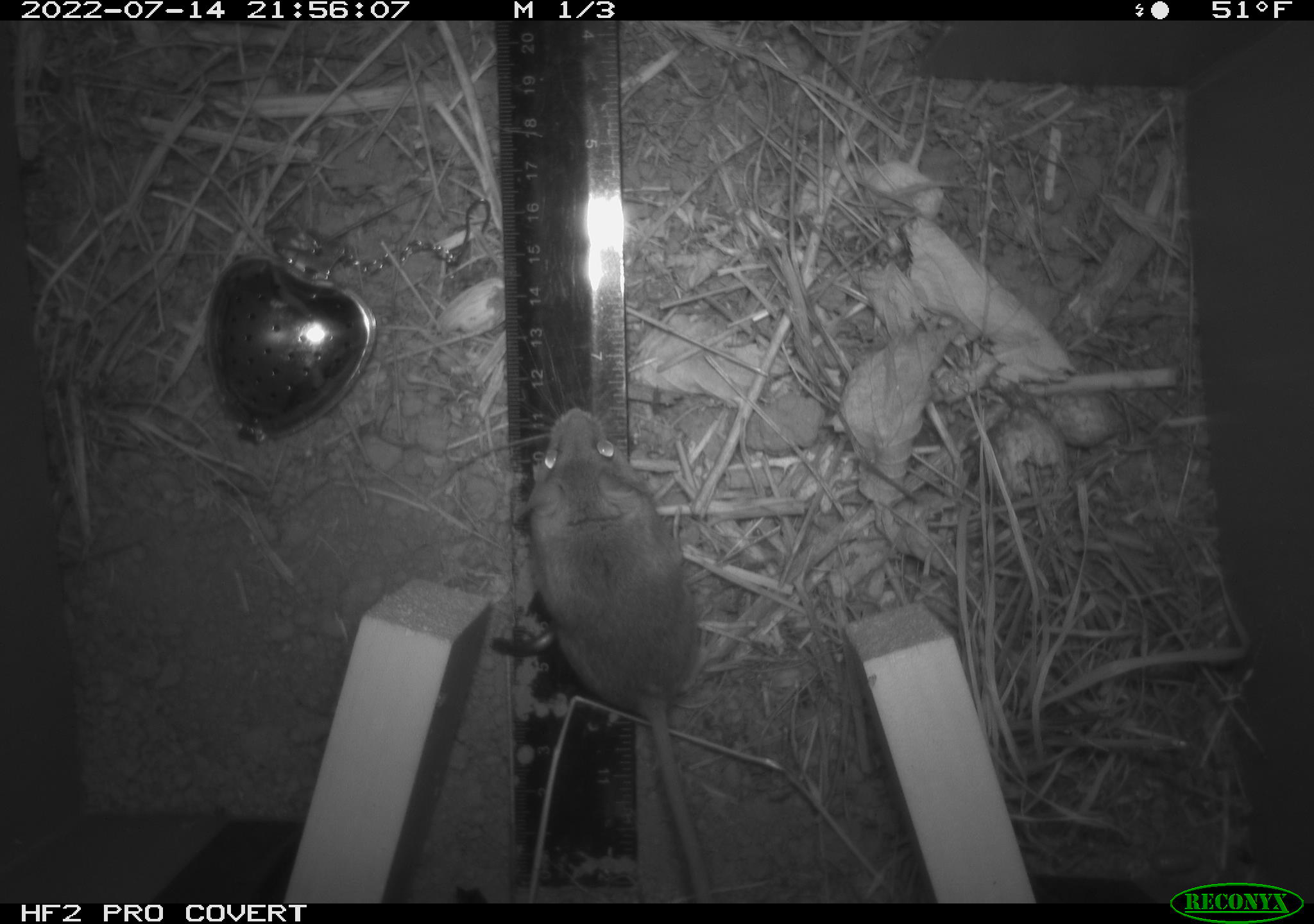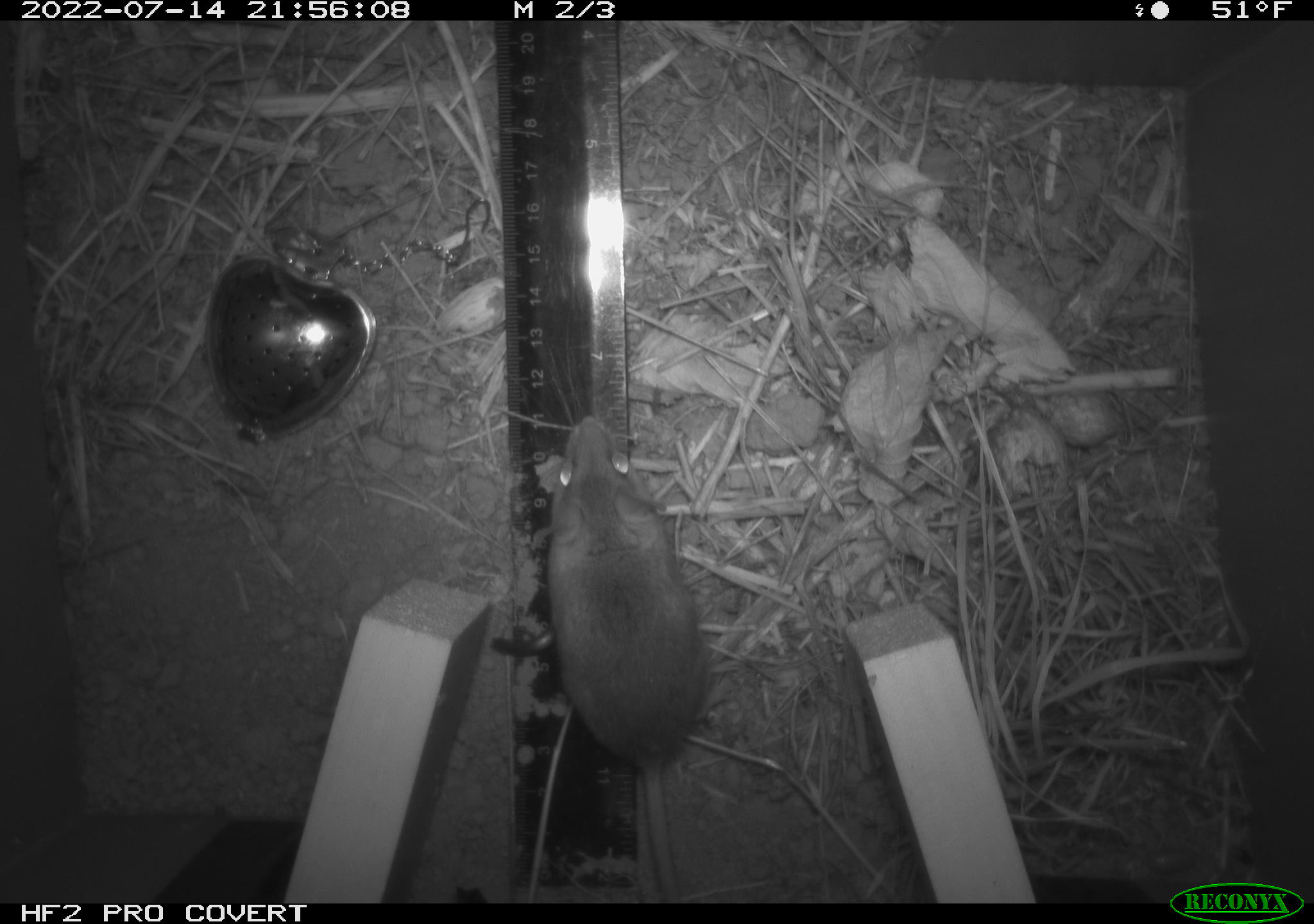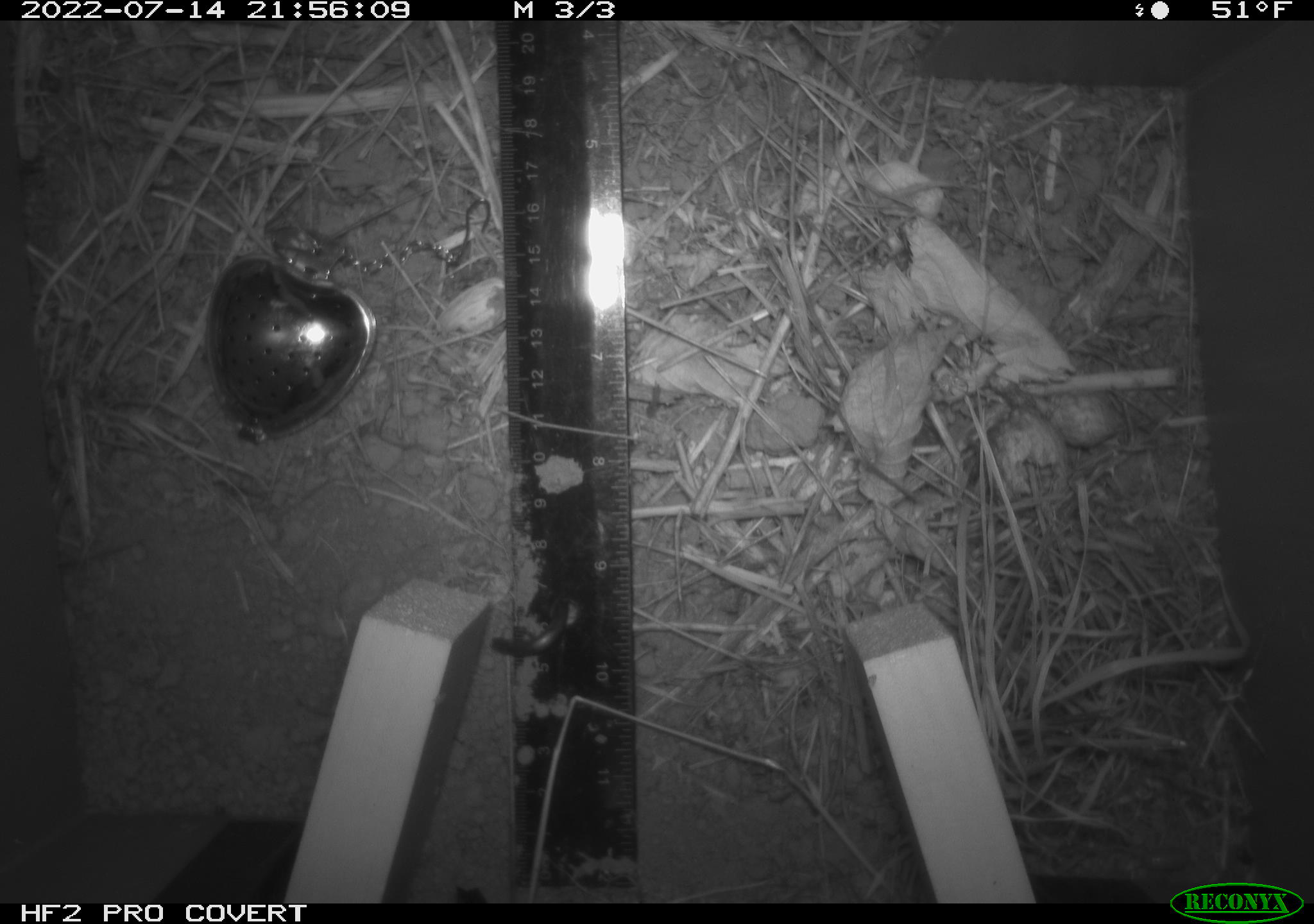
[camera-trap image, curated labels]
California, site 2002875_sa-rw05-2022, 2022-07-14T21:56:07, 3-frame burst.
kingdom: Animalia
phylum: Chordata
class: Mammalia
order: Rodentia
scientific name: Rodentia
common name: mouse species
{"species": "mouse species (Rodentia)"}